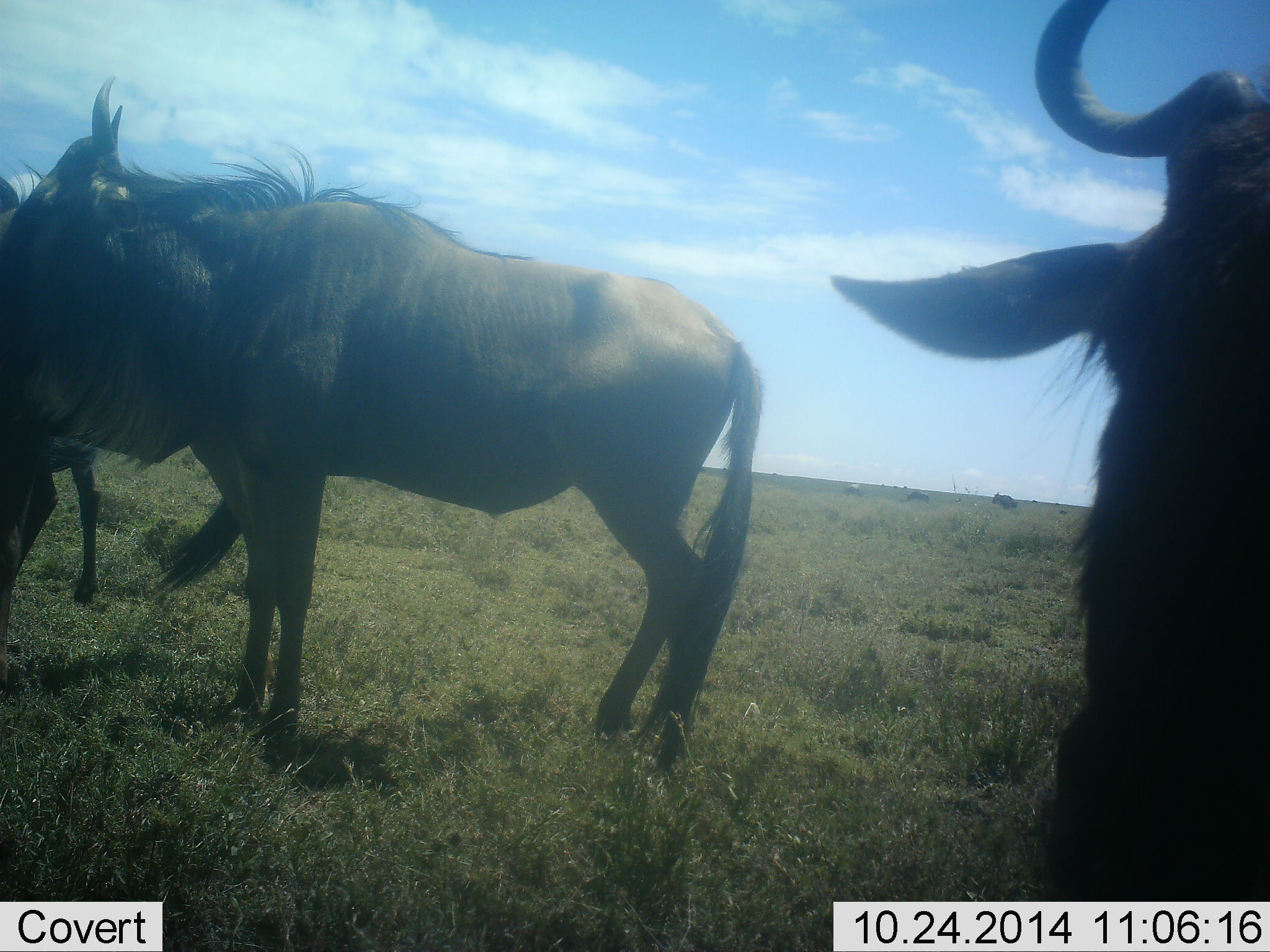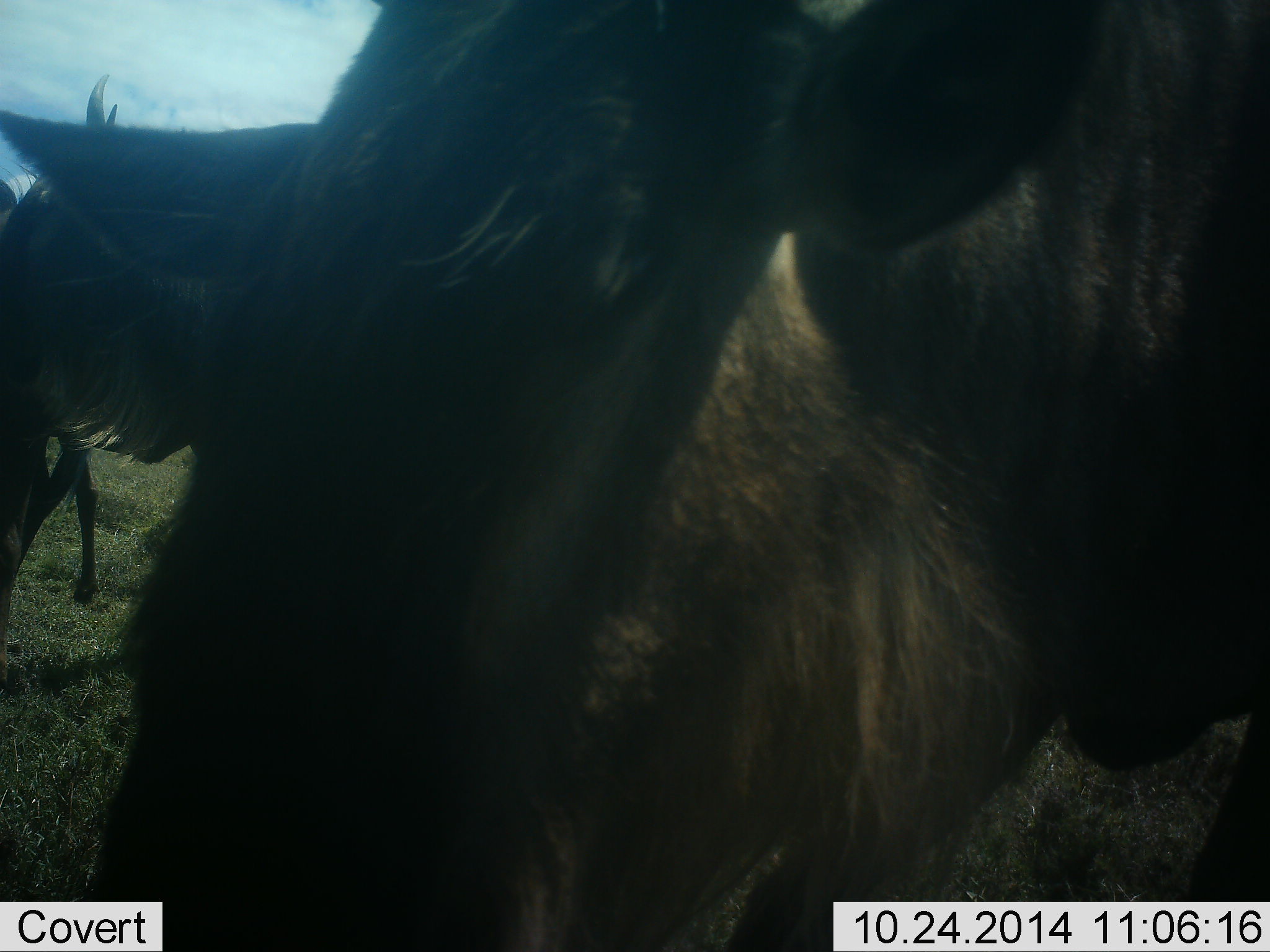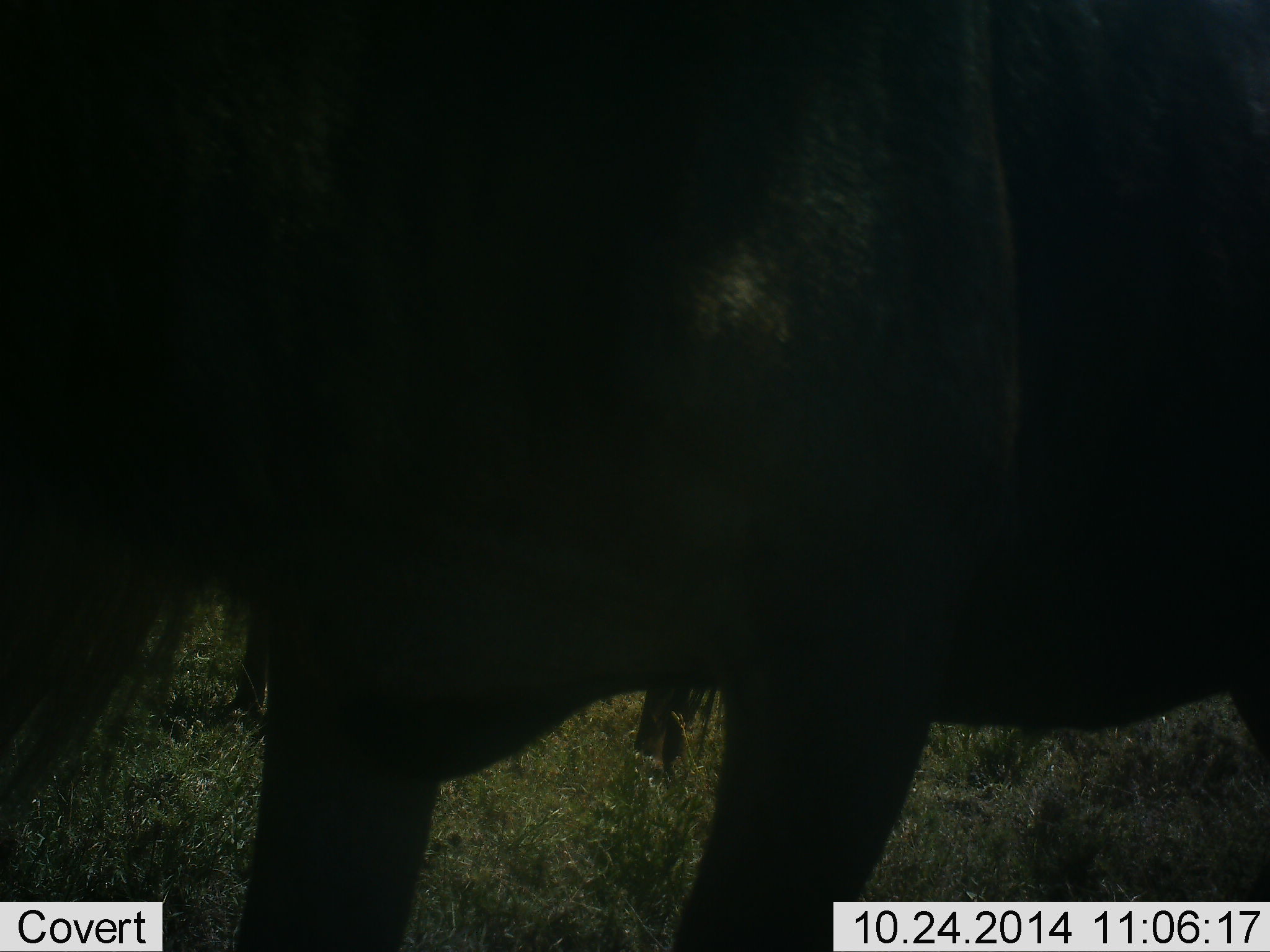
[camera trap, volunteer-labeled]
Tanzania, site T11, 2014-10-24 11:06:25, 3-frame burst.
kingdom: Animalia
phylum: Chordata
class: Mammalia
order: Artiodactyla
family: Bovidae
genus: Connochaetes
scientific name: Connochaetes taurinus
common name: blue wildebeest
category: wildebeest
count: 3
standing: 50%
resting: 10%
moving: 50%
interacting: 0%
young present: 0%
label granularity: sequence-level